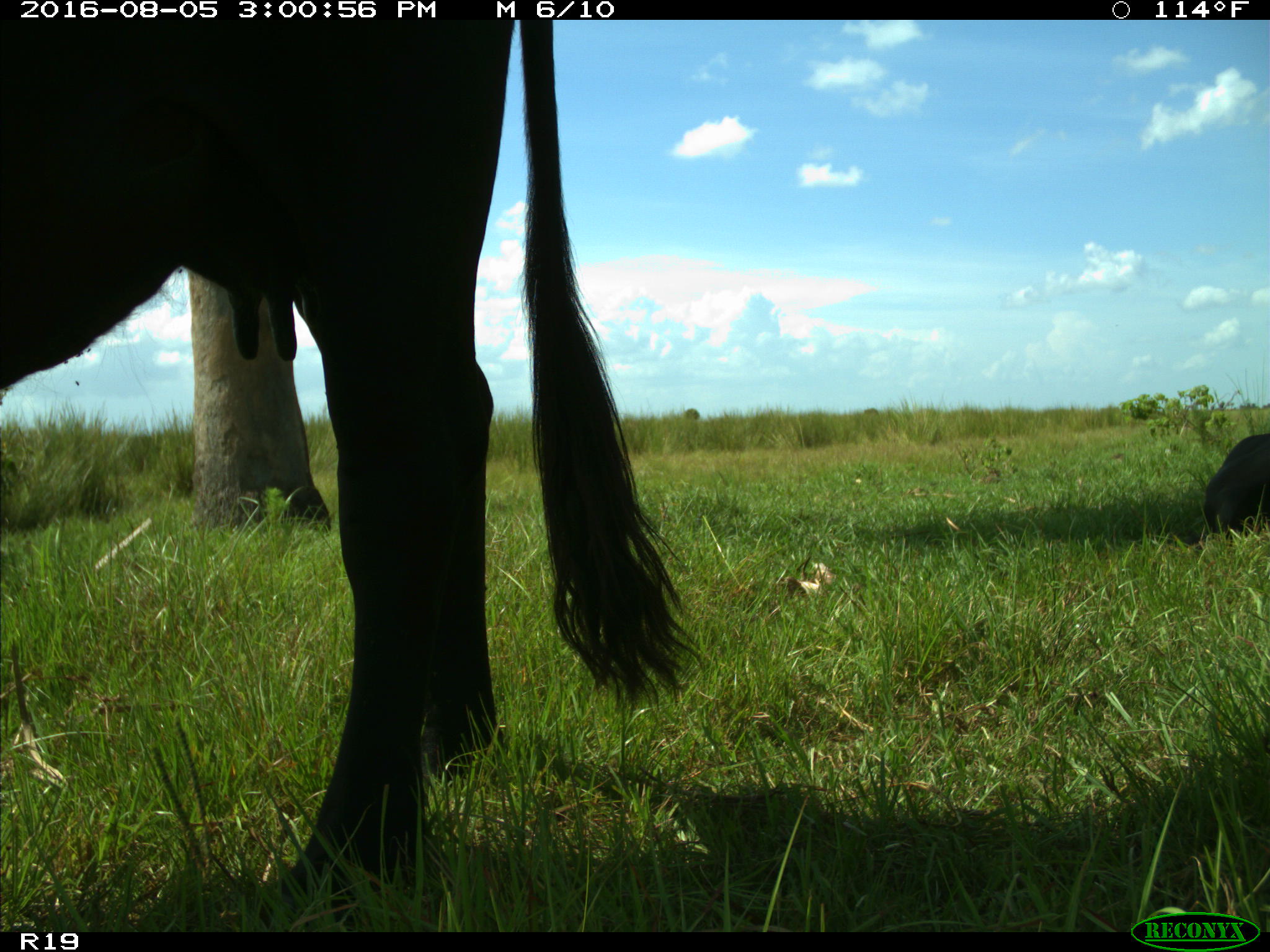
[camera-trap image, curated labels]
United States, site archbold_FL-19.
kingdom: Animalia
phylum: Chordata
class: Mammalia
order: Artiodactyla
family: Bovidae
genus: Bos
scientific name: Bos taurus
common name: domestic cow